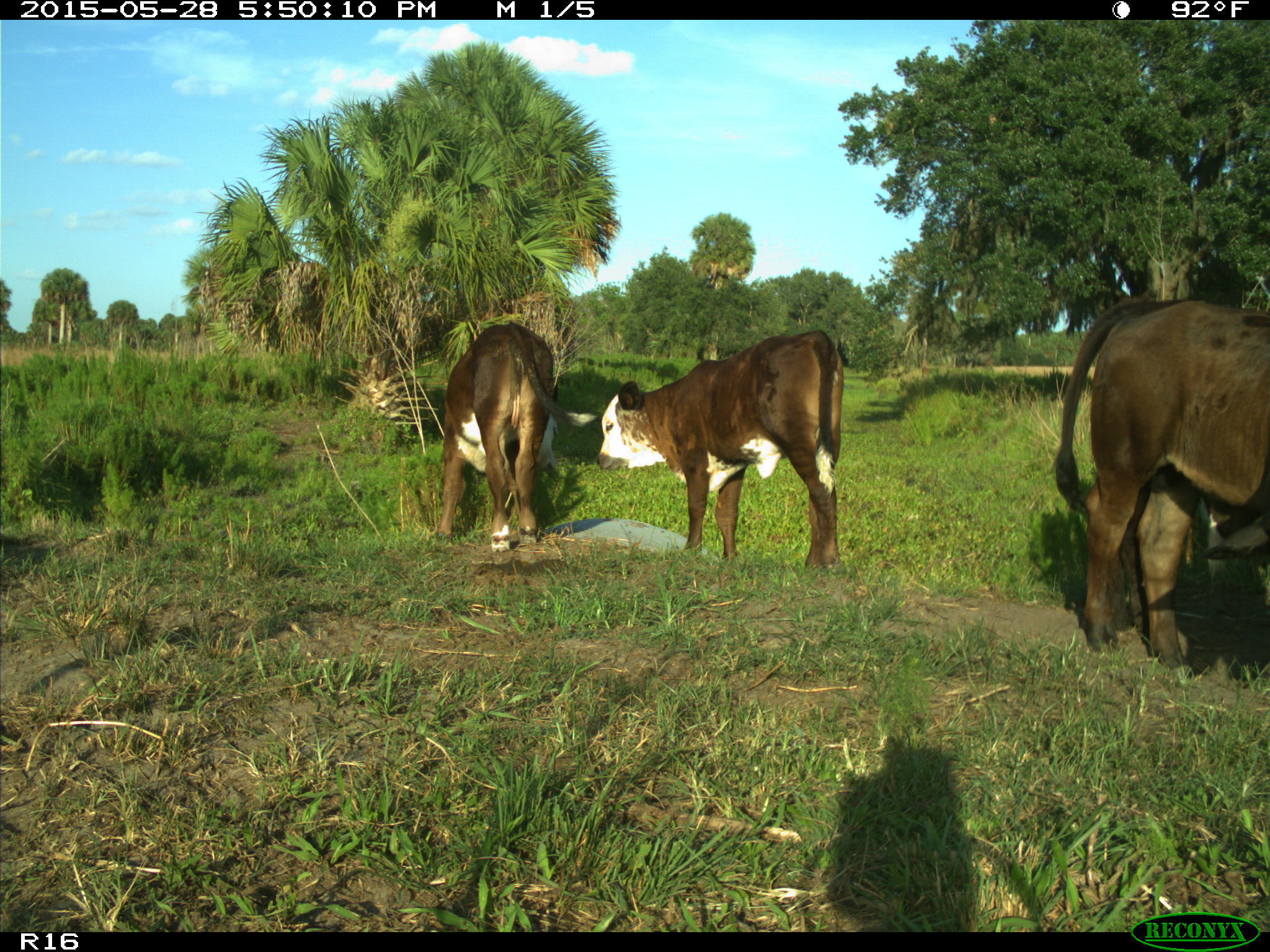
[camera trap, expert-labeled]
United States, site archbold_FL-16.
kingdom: Animalia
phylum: Chordata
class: Mammalia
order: Artiodactyla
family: Bovidae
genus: Bos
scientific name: Bos taurus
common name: domestic cow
Bos taurus (domestic cow).